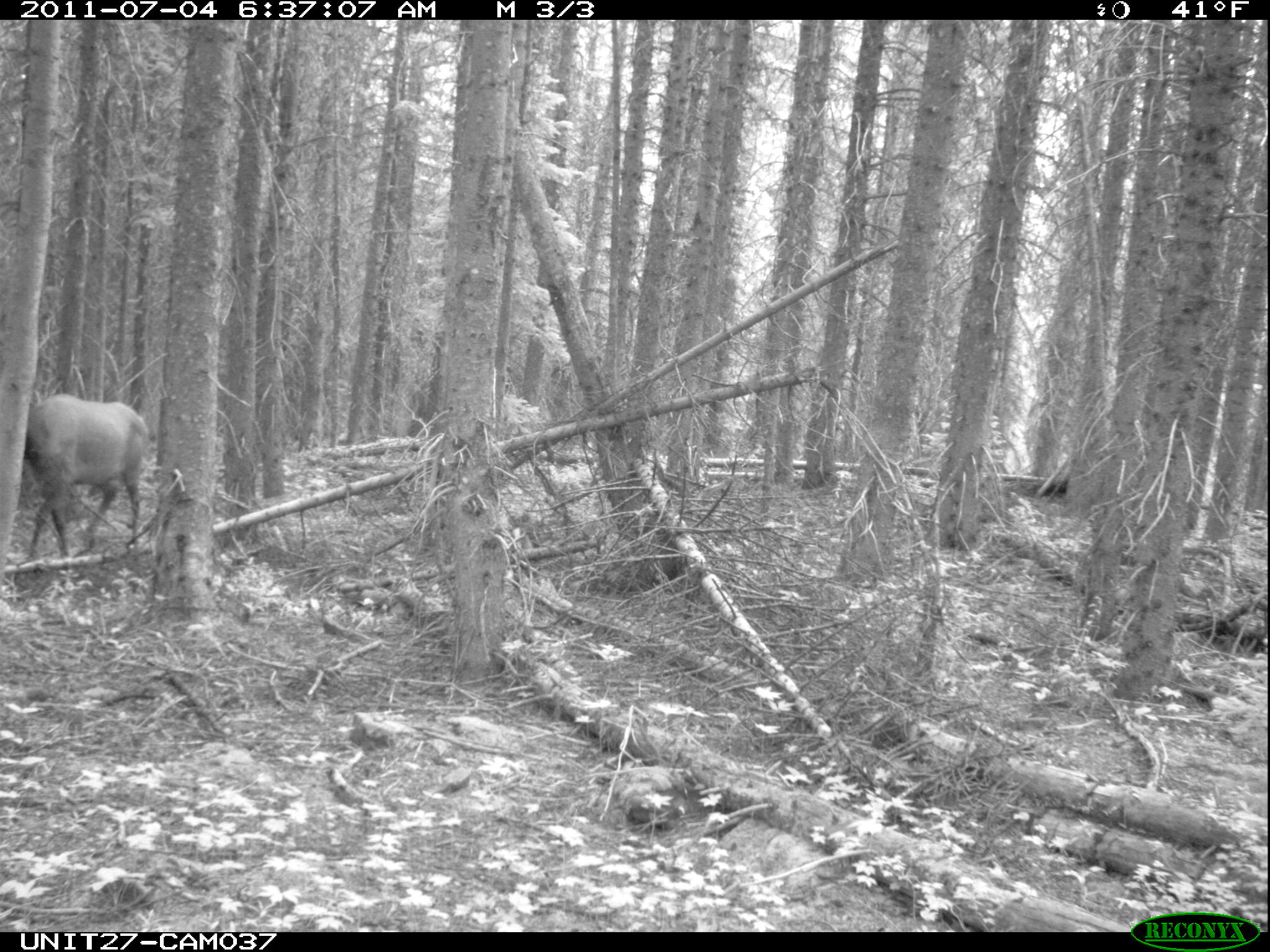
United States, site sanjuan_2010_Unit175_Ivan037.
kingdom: Animalia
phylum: Chordata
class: Mammalia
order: Artiodactyla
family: Cervidae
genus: Cervus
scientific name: Cervus elaphus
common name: red deer